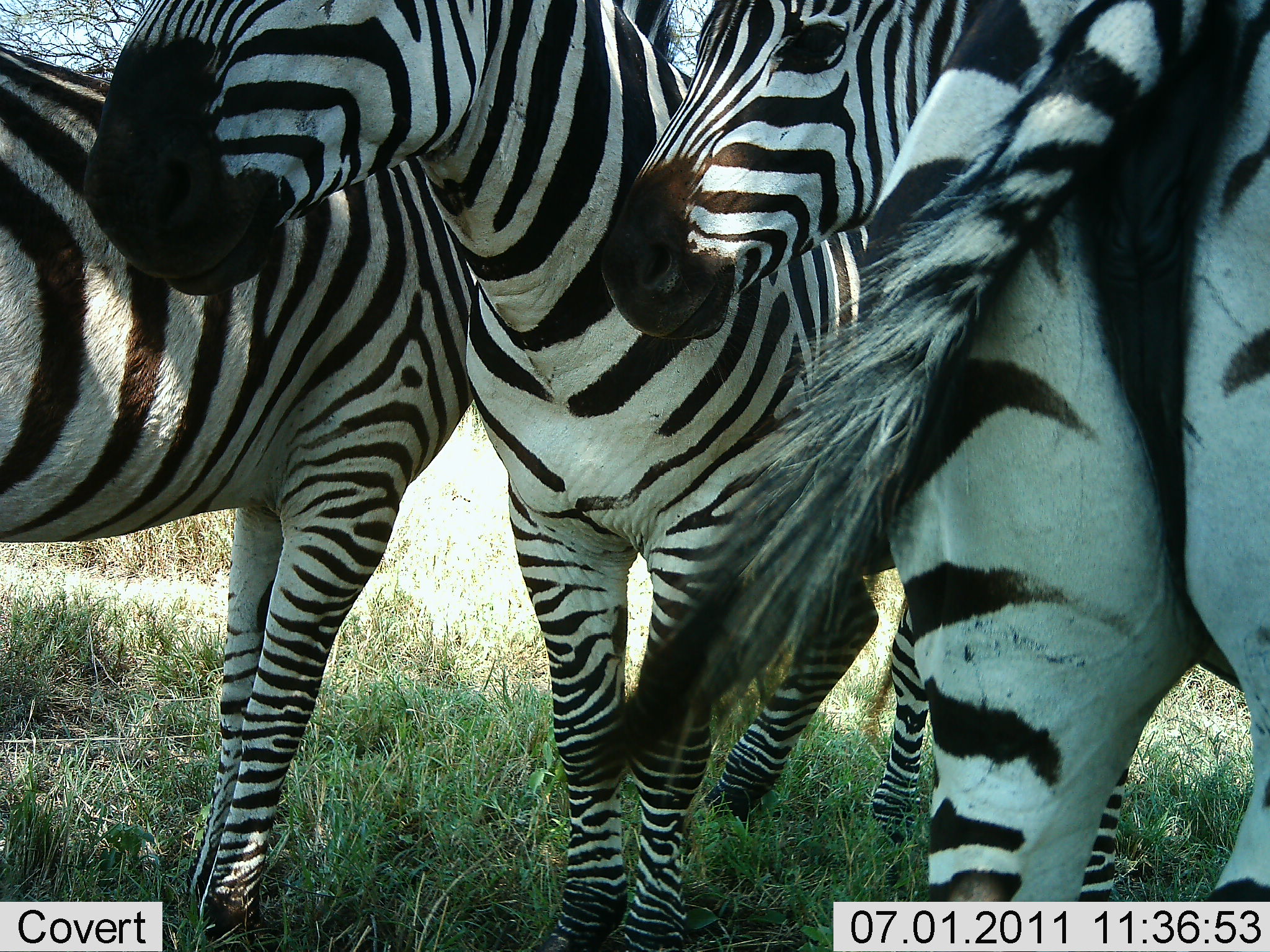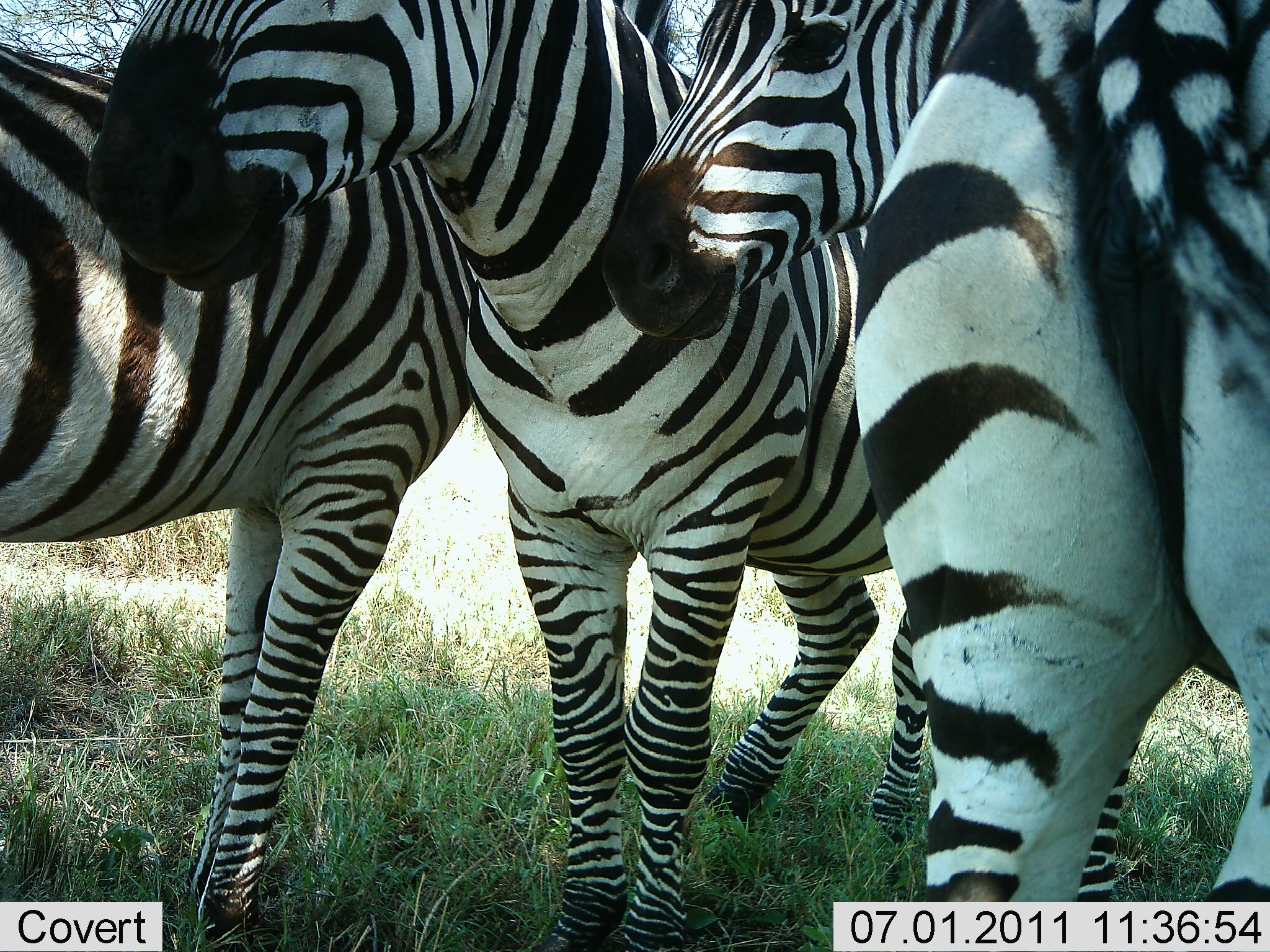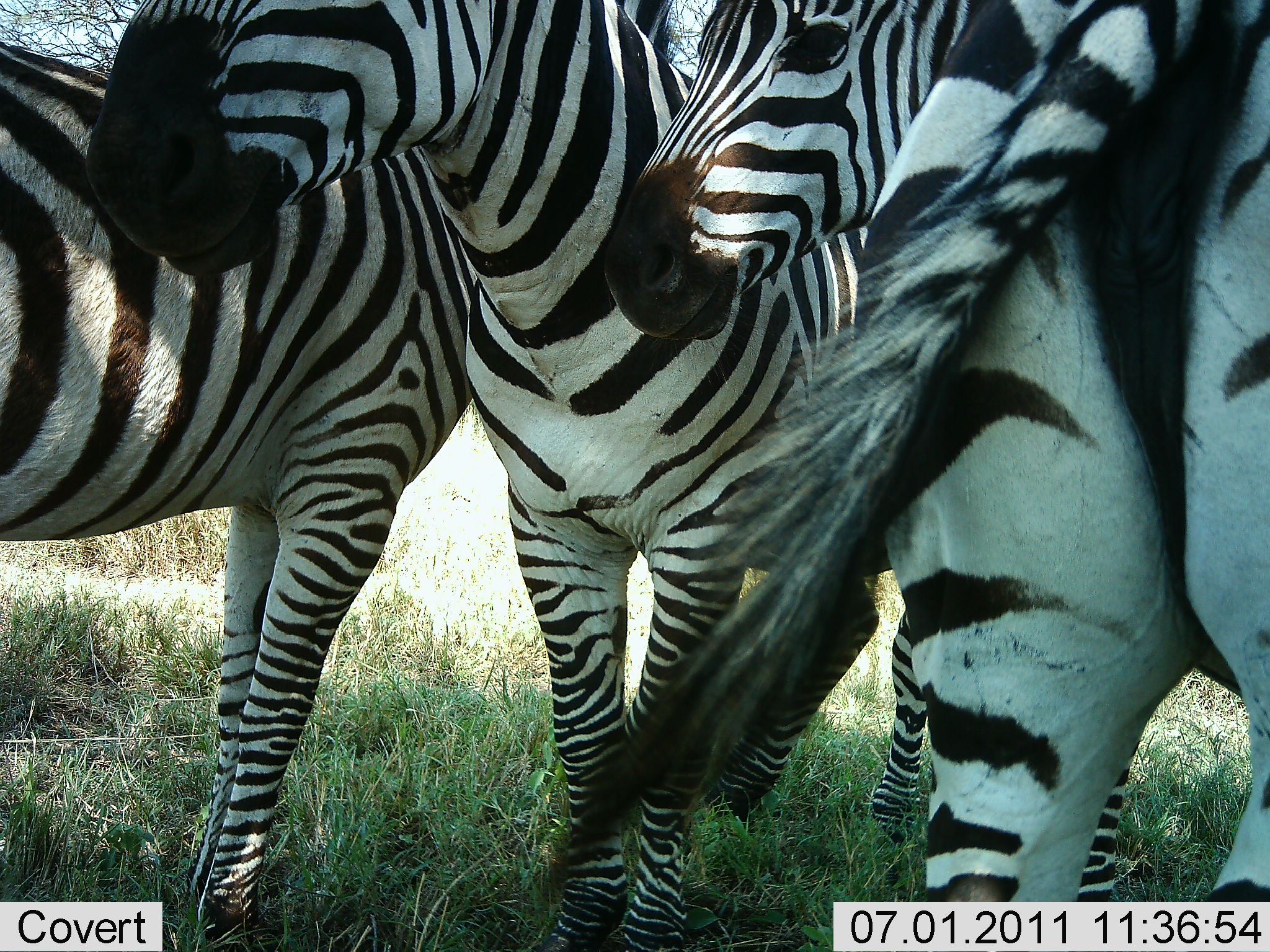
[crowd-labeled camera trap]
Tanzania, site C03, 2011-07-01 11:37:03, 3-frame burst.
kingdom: Animalia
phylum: Chordata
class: Mammalia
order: Perissodactyla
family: Equidae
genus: Equus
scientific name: Equus quagga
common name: plains zebra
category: zebra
Zebra (plains zebra) (Equus quagga), count 4. Behavior (volunteer vote fractions): standing 85%, resting 8%, moving 0%, interacting 23%. Young present (vote fraction): 0%. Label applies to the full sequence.